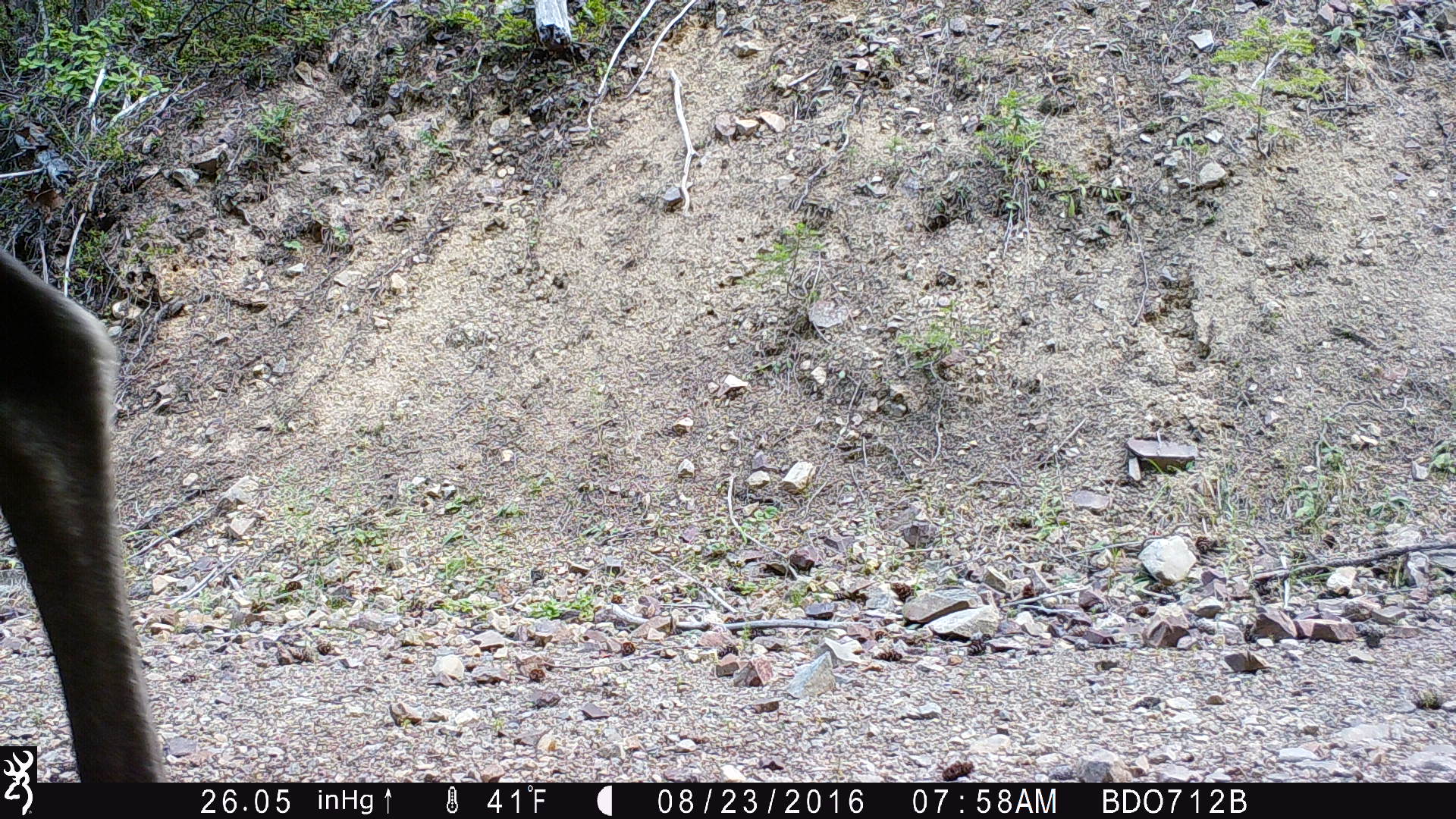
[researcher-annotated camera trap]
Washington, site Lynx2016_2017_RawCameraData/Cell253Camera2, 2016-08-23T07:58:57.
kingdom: Animalia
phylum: Chordata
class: Mammalia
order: Artiodactyla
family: Cervidae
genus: Alces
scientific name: Alces alces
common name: moose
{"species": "Alces alces (moose)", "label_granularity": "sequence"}